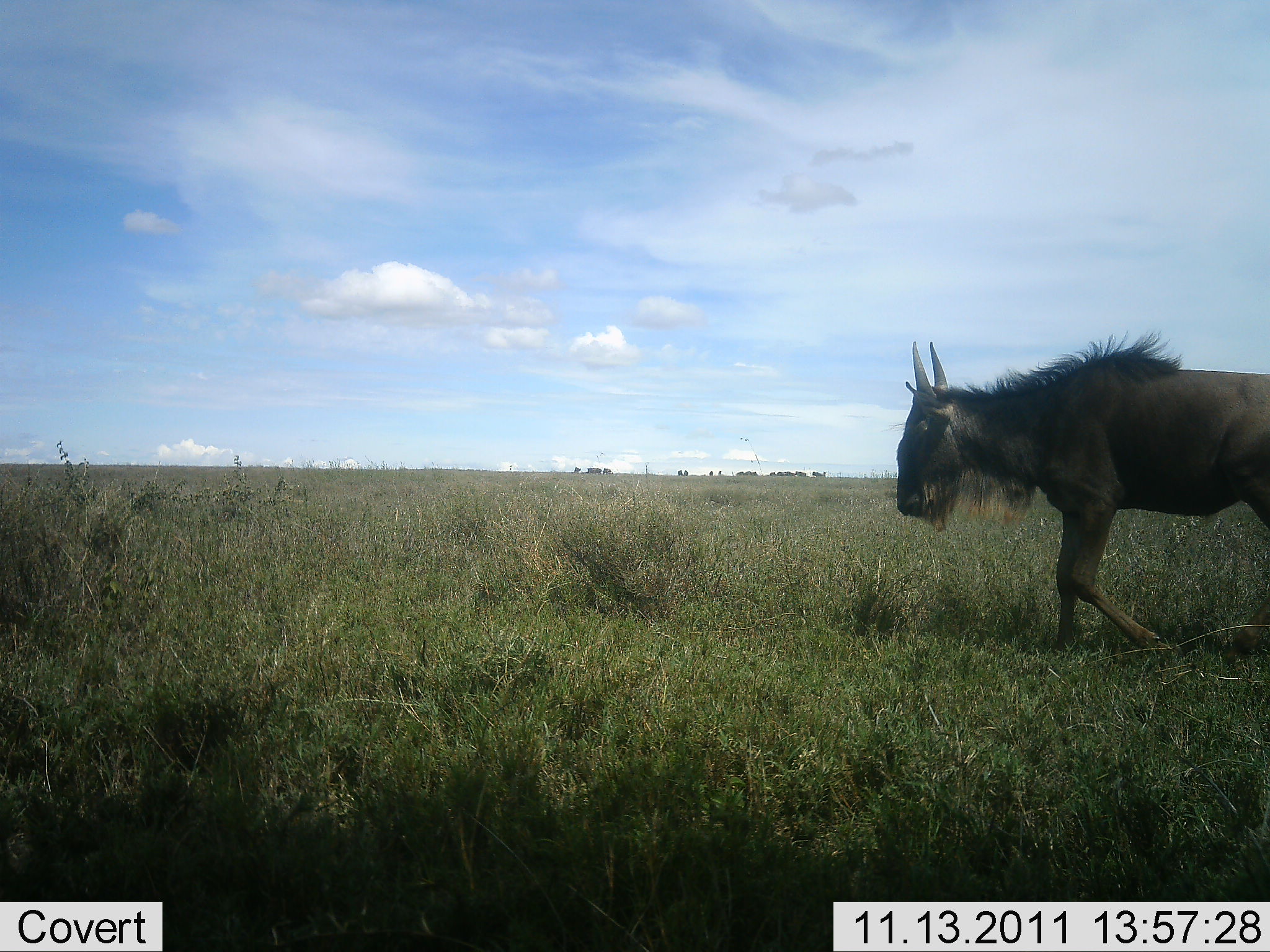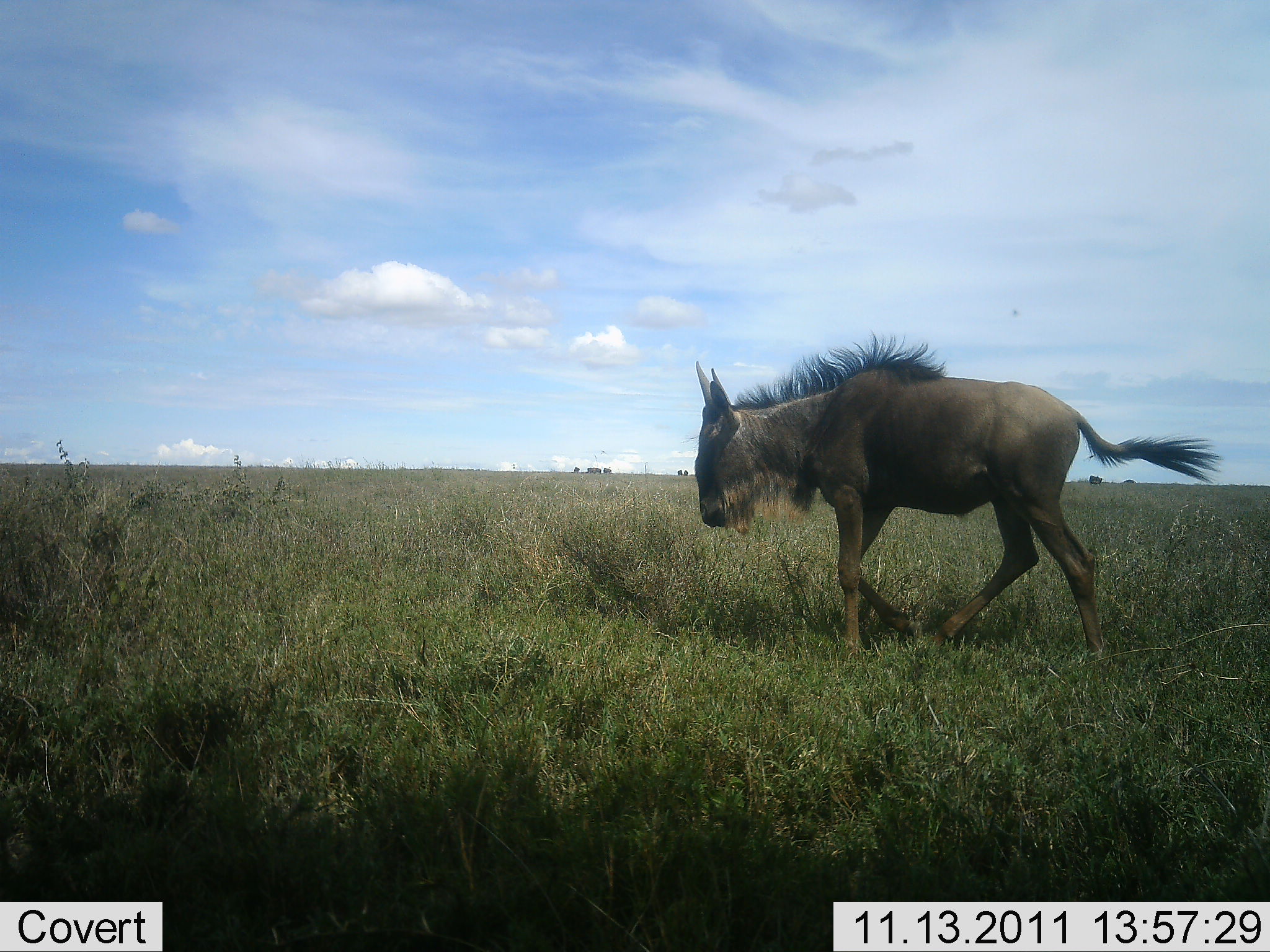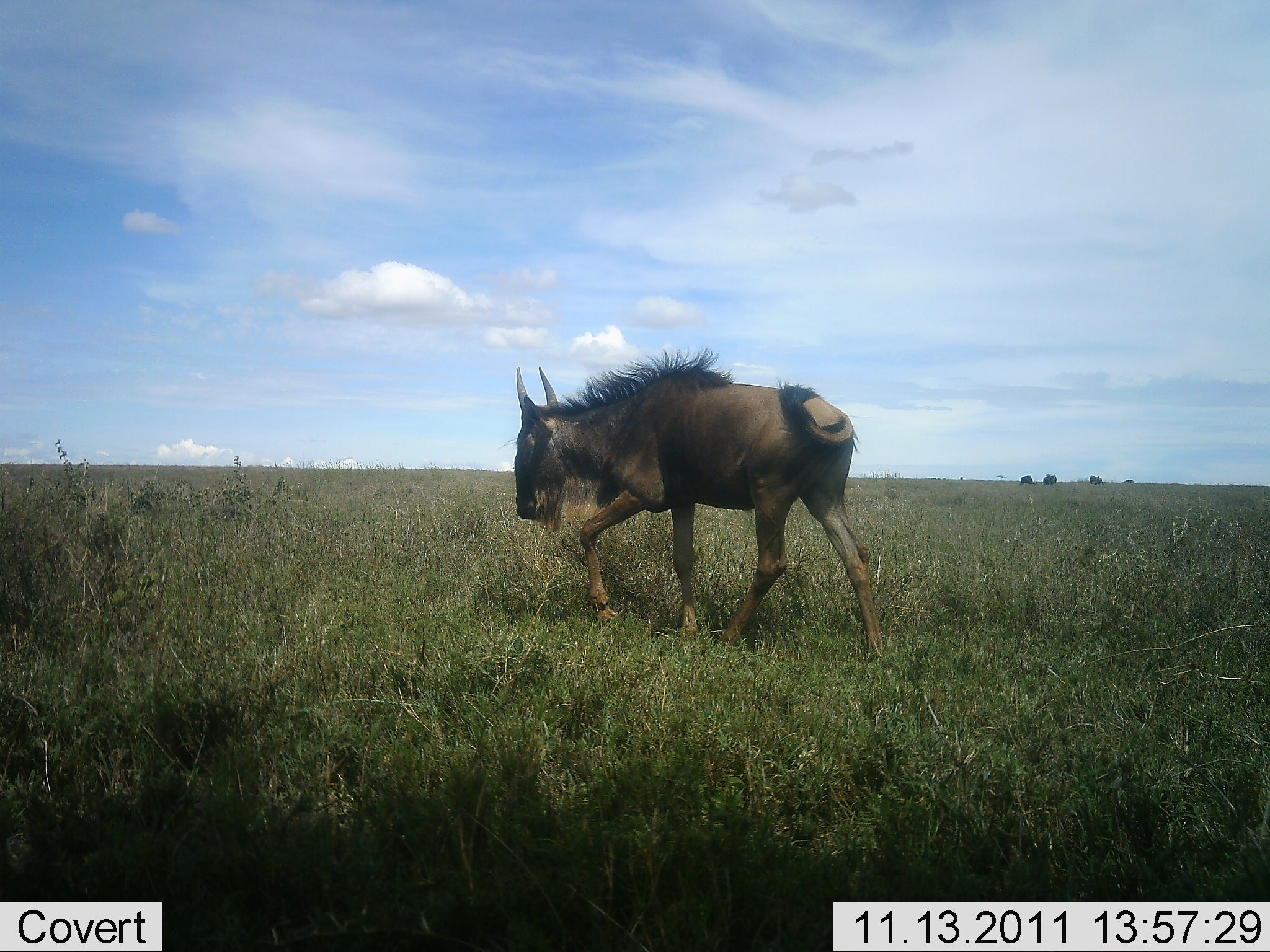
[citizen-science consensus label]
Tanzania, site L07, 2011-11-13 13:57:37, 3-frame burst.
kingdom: Animalia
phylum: Chordata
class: Mammalia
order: Artiodactyla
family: Bovidae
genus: Connochaetes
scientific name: Connochaetes taurinus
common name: blue wildebeest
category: wildebeest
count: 1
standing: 15%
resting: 0%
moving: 100%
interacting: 0%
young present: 8%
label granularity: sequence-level